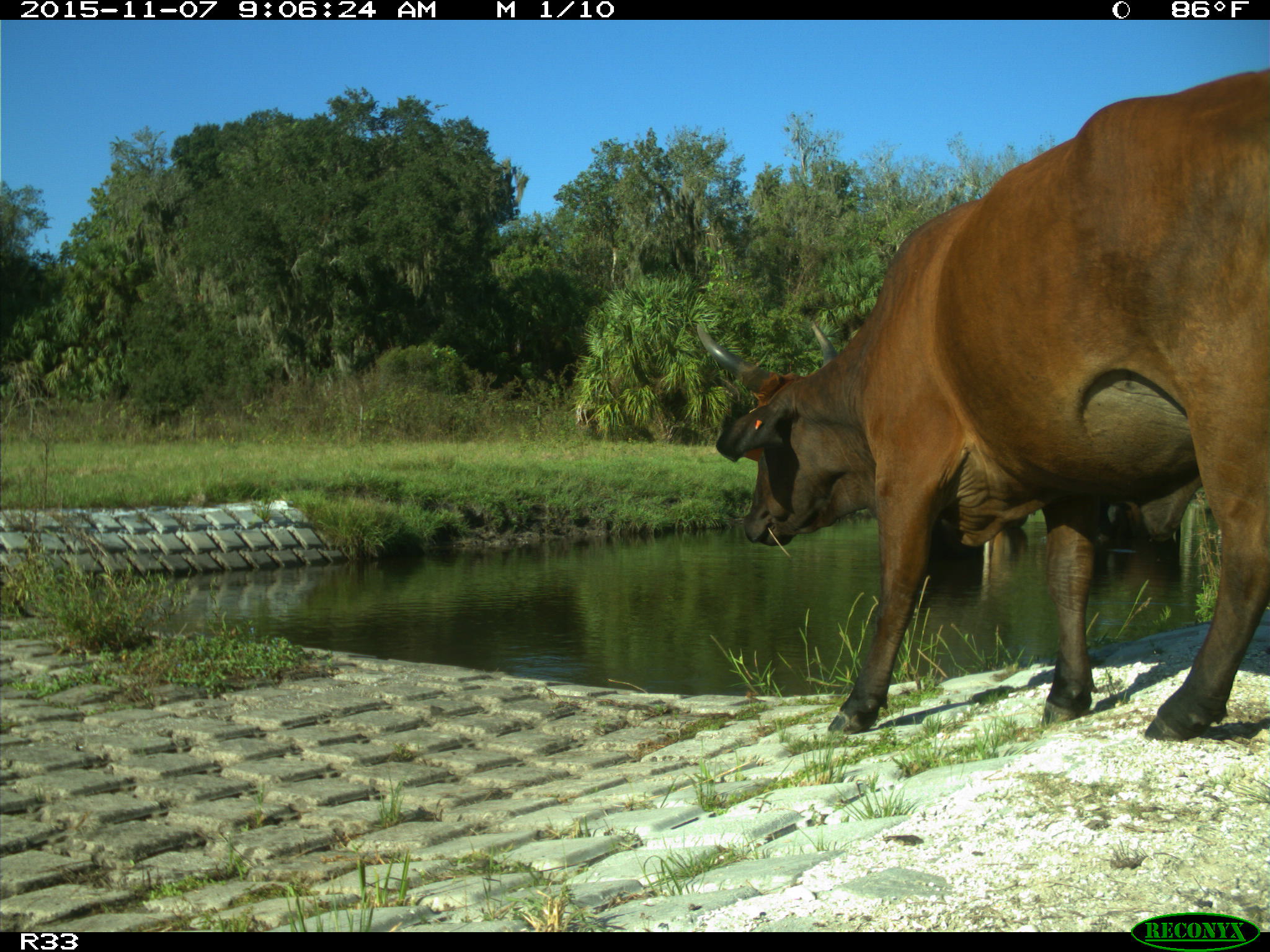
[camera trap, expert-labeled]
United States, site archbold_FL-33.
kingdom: Animalia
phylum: Chordata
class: Mammalia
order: Artiodactyla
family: Bovidae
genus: Bos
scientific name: Bos taurus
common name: domestic cow